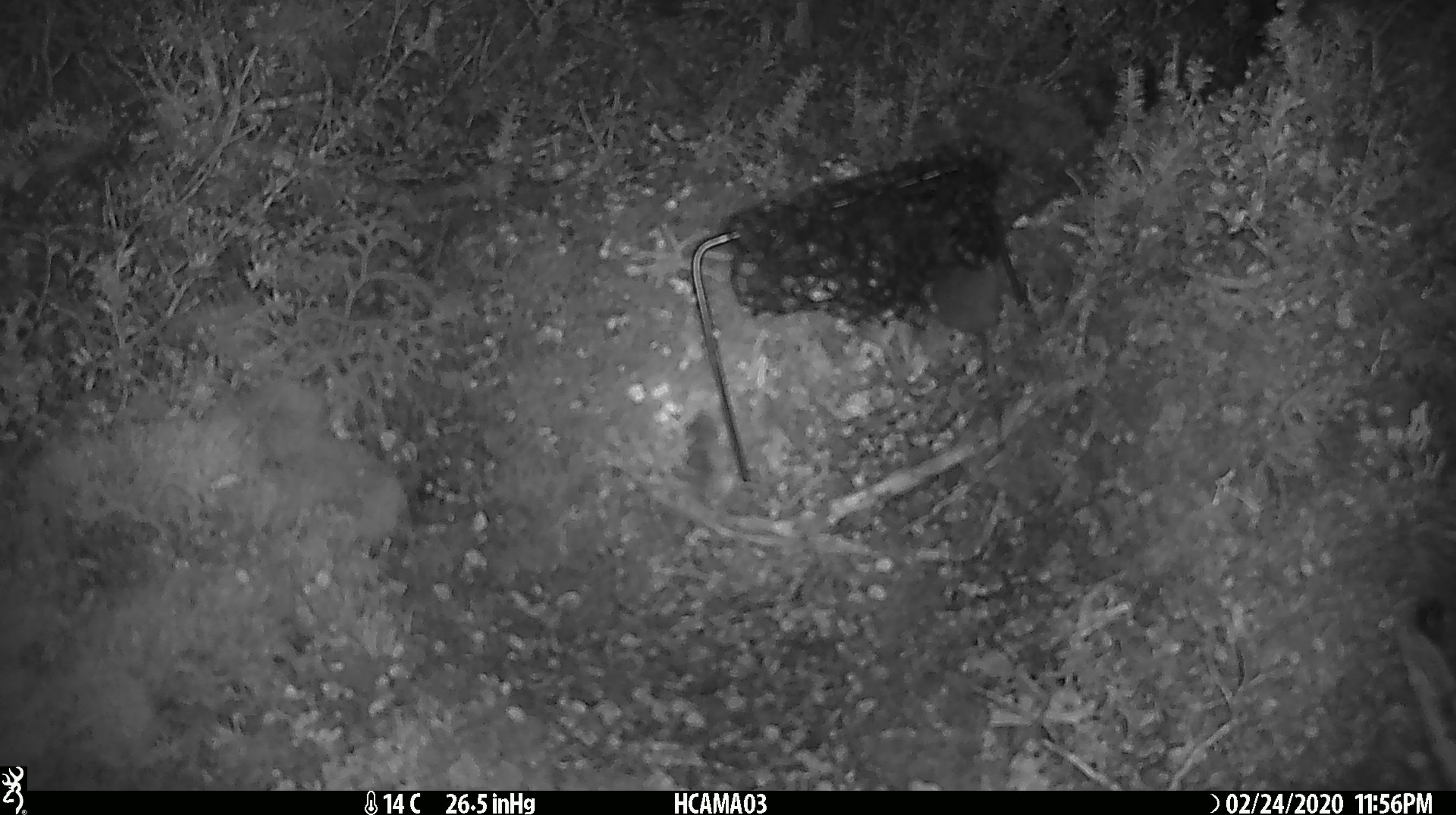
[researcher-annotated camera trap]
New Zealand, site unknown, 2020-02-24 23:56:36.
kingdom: Animalia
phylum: Chordata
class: Mammalia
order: Rodentia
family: Muridae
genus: Mus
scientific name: Mus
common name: mouse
Mouse (Mus).